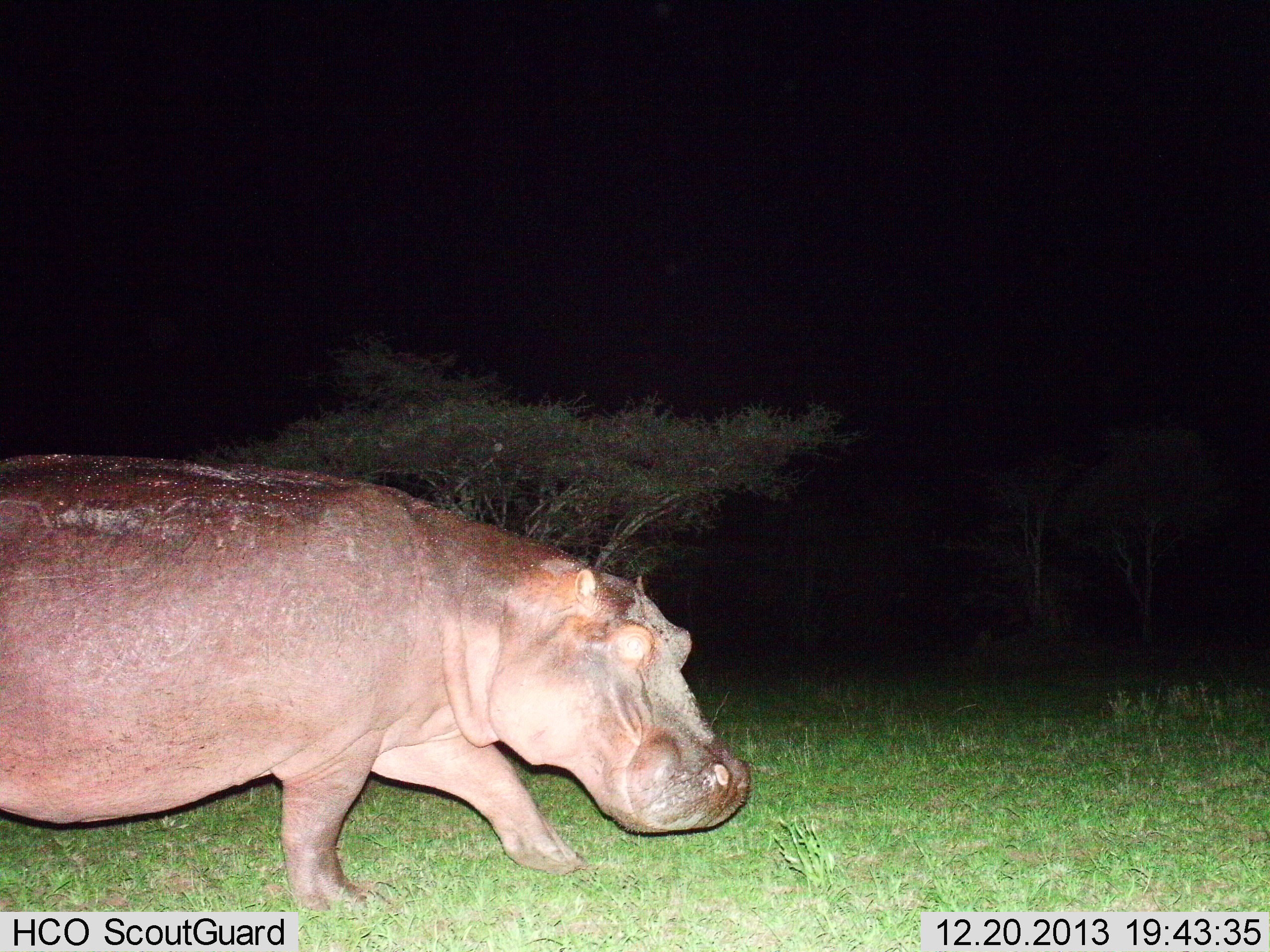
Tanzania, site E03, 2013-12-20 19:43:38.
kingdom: Animalia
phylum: Chordata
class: Mammalia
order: Artiodactyla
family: Hippopotamidae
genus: Hippopotamus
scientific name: Hippopotamus amphibius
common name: hippopotamus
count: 1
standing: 11%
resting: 0%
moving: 89%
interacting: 2%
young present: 0%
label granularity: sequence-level